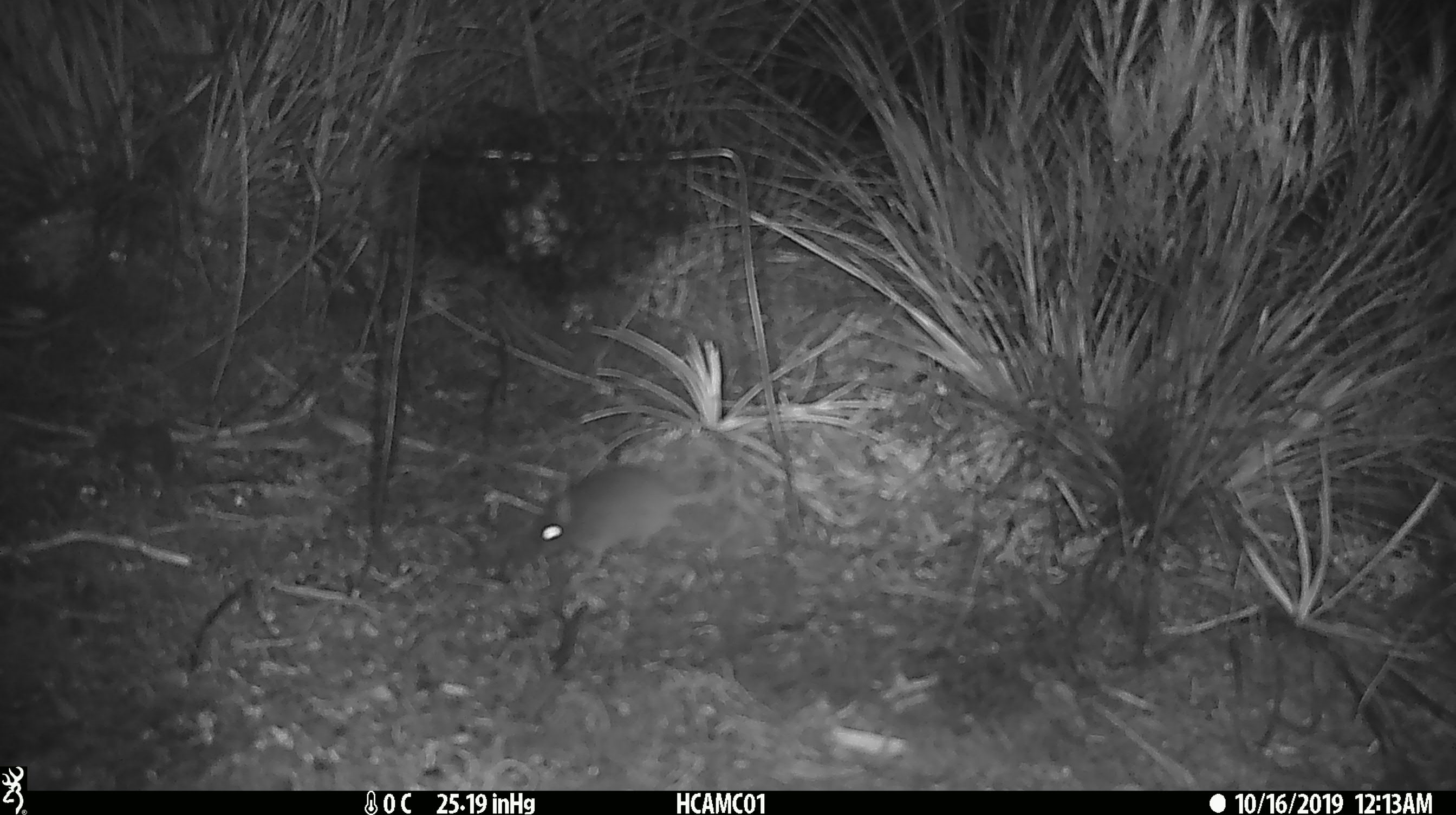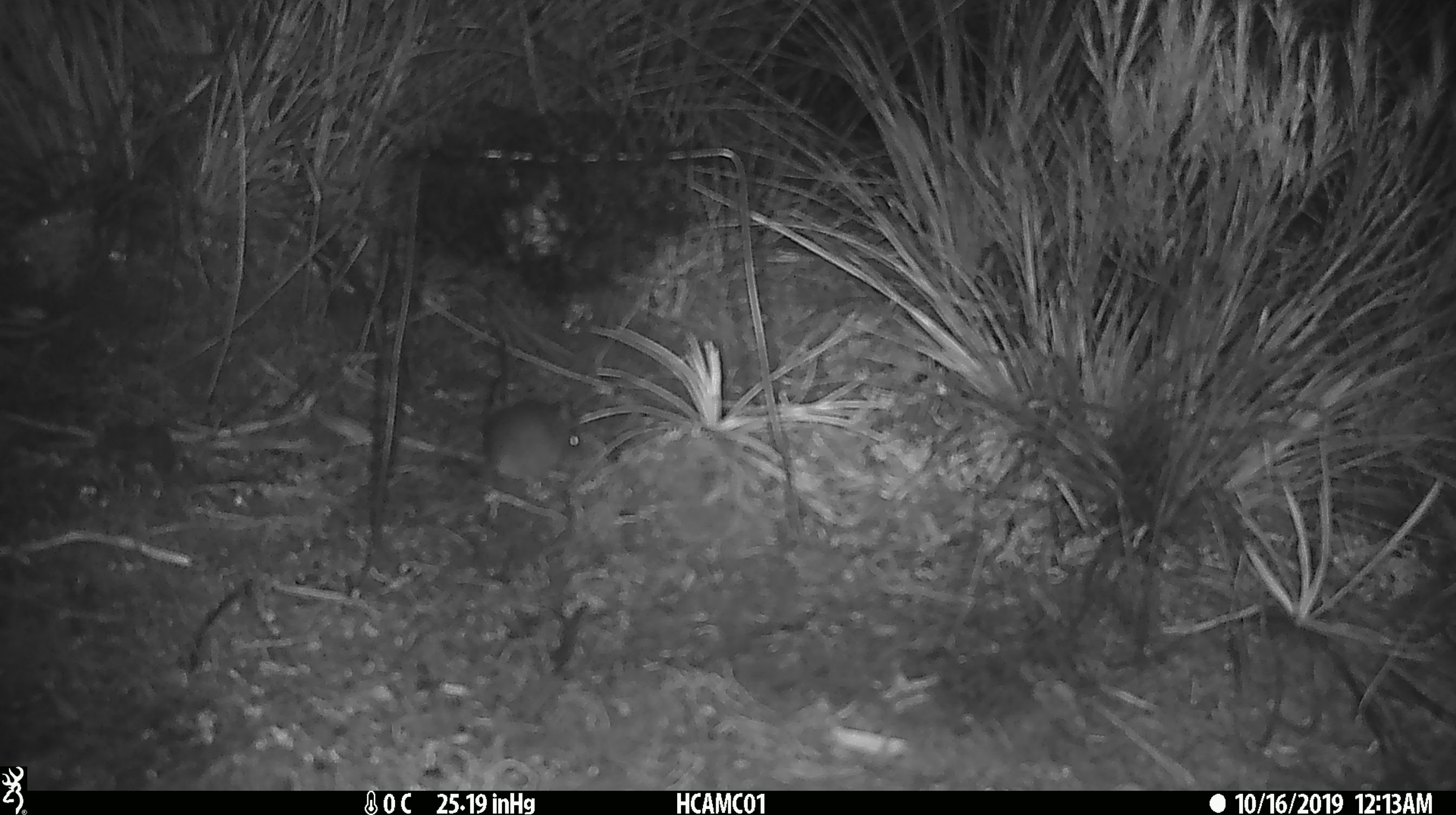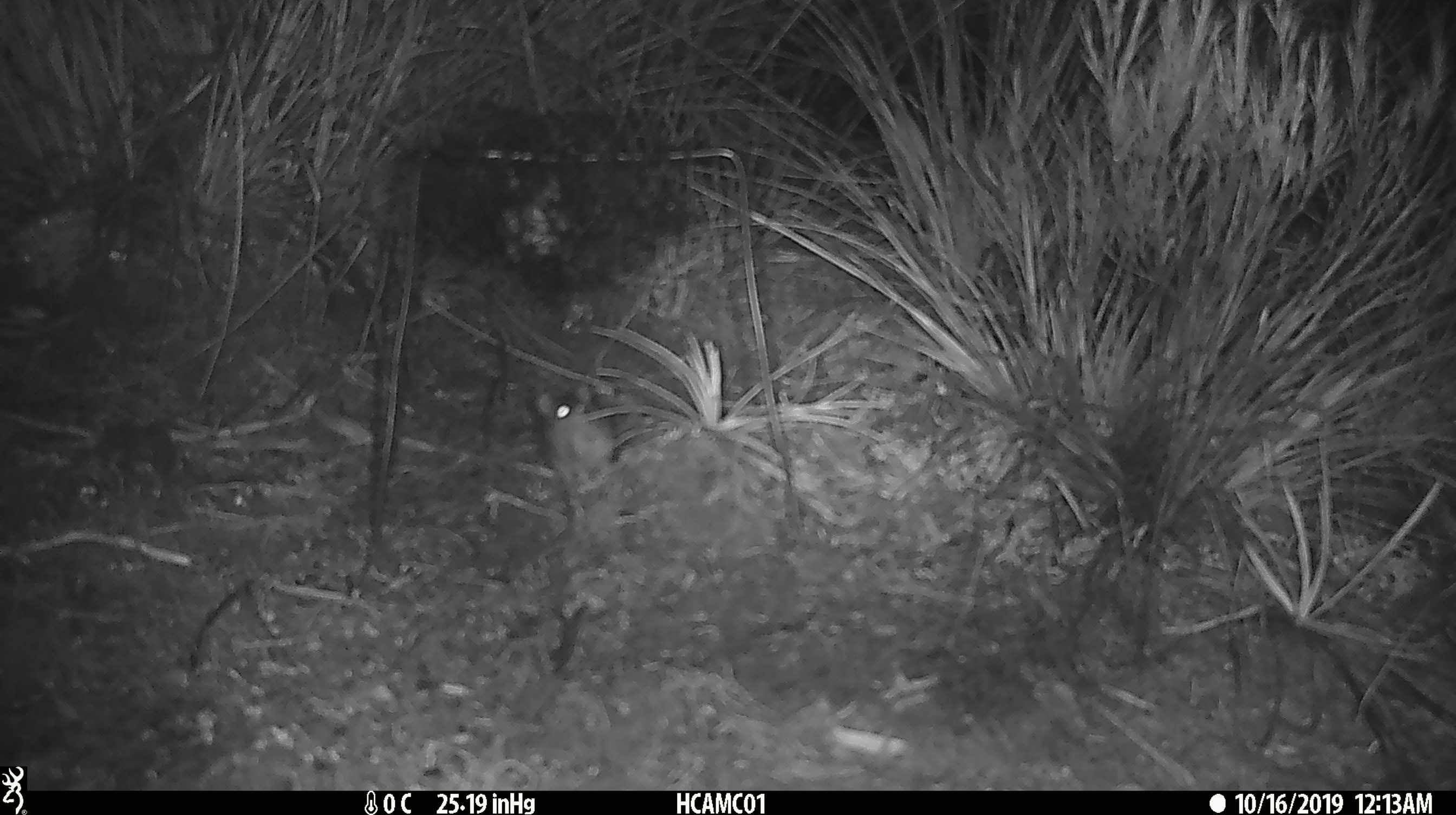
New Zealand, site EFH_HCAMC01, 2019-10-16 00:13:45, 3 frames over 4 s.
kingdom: Animalia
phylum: Chordata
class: Mammalia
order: Rodentia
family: Muridae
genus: Mus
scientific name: Mus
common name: mouse